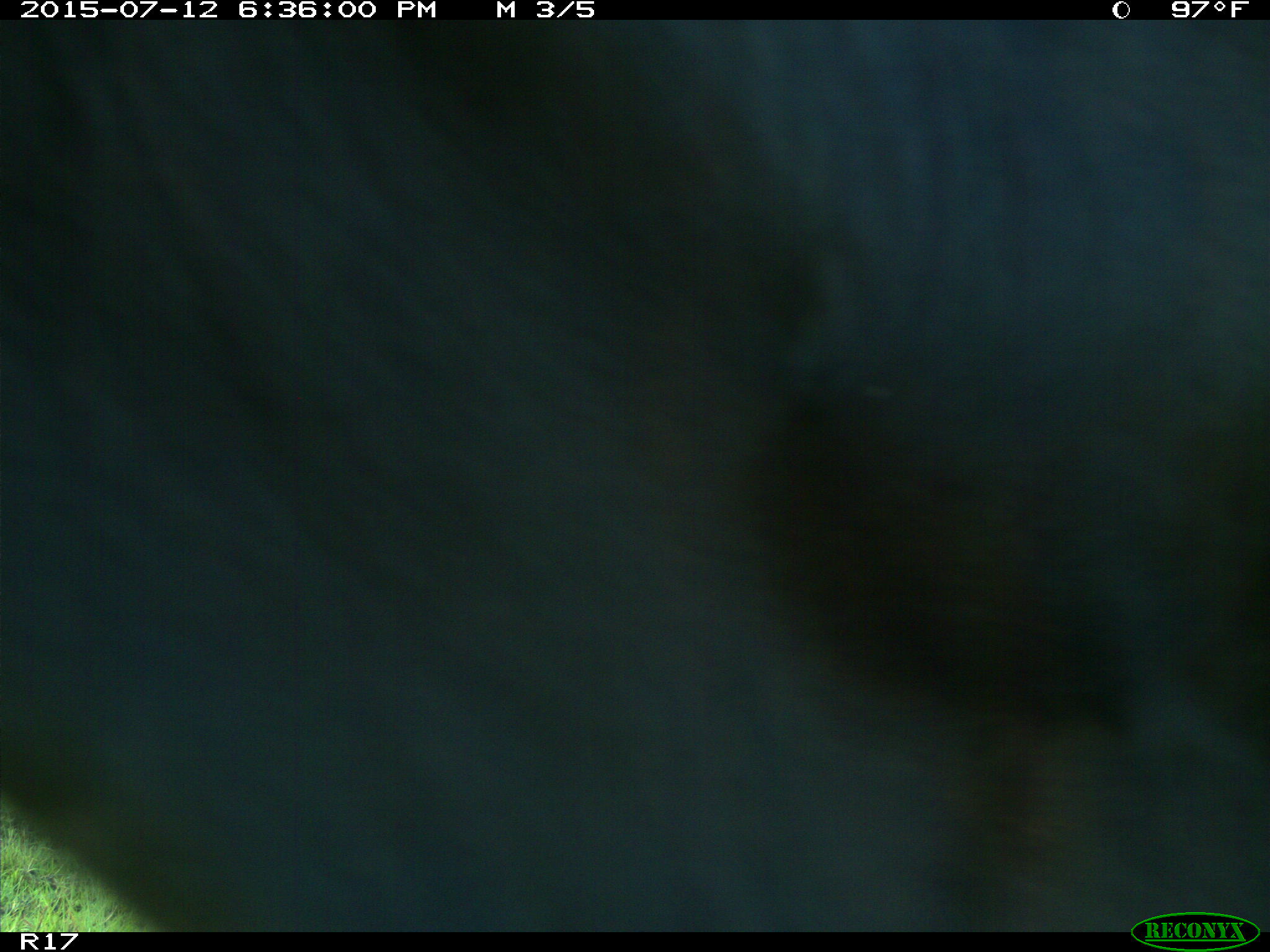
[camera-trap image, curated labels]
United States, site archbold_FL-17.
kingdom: Animalia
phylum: Chordata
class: Mammalia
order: Artiodactyla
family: Bovidae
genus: Bos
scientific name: Bos taurus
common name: domestic cow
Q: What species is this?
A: Bos taurus (domestic cow).